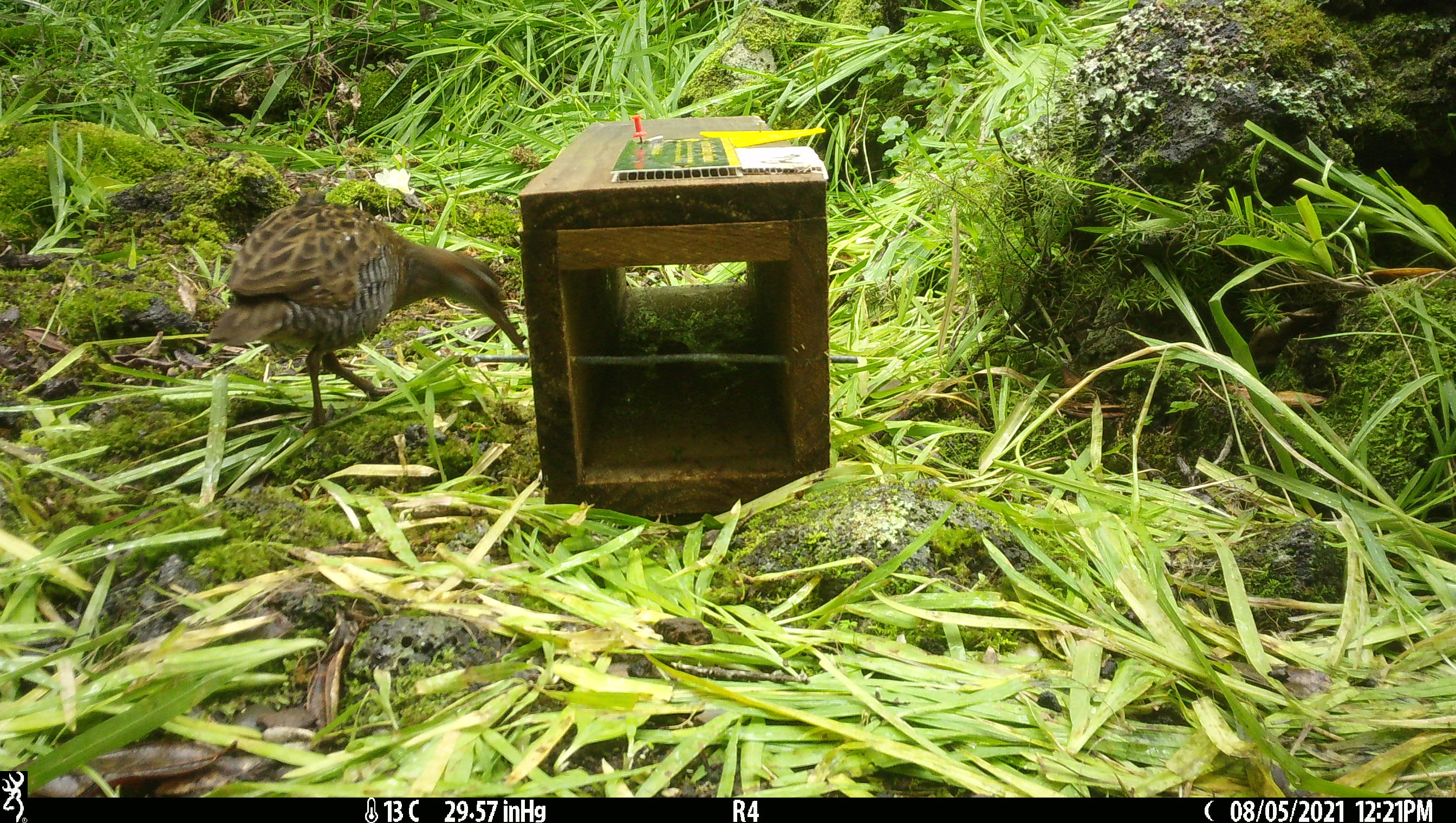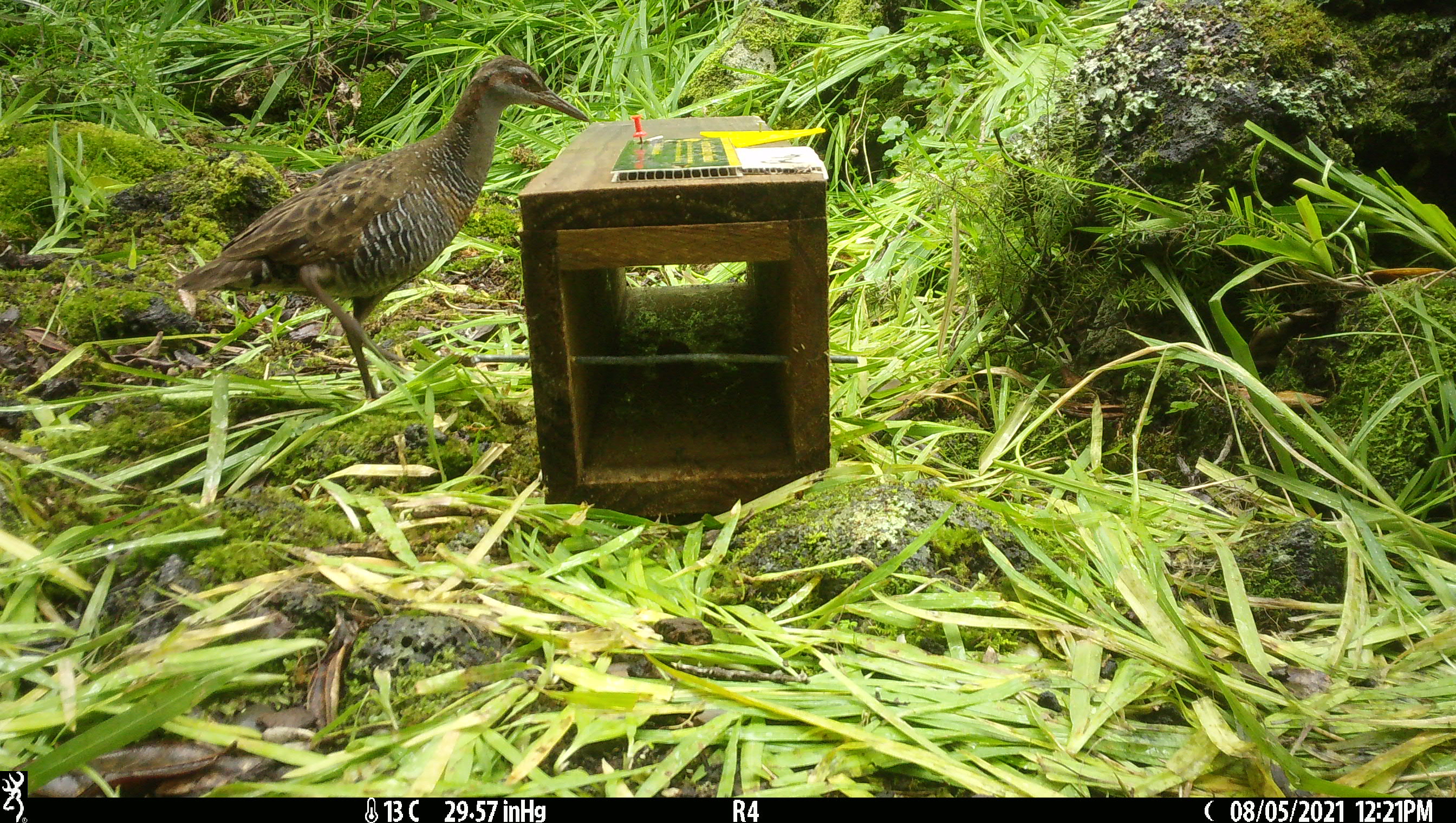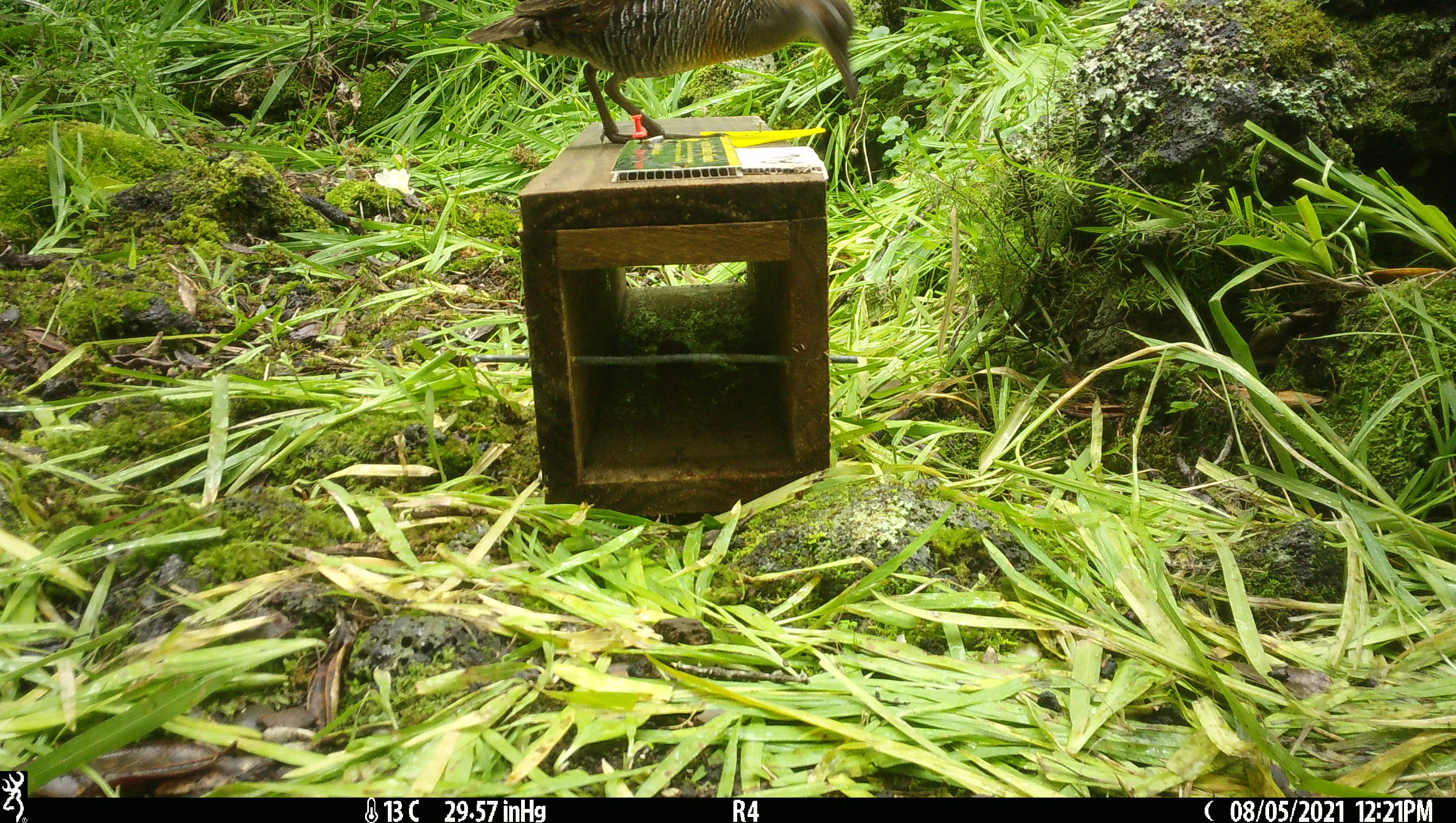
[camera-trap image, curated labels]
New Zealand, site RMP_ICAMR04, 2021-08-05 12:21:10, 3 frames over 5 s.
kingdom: Animalia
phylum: Chordata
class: Aves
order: Gruiformes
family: Rallidae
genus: Gallirallus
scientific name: Gallirallus philippensis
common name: buff-banded rail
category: banded rail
Banded rail (buff-banded rail) (Gallirallus philippensis).